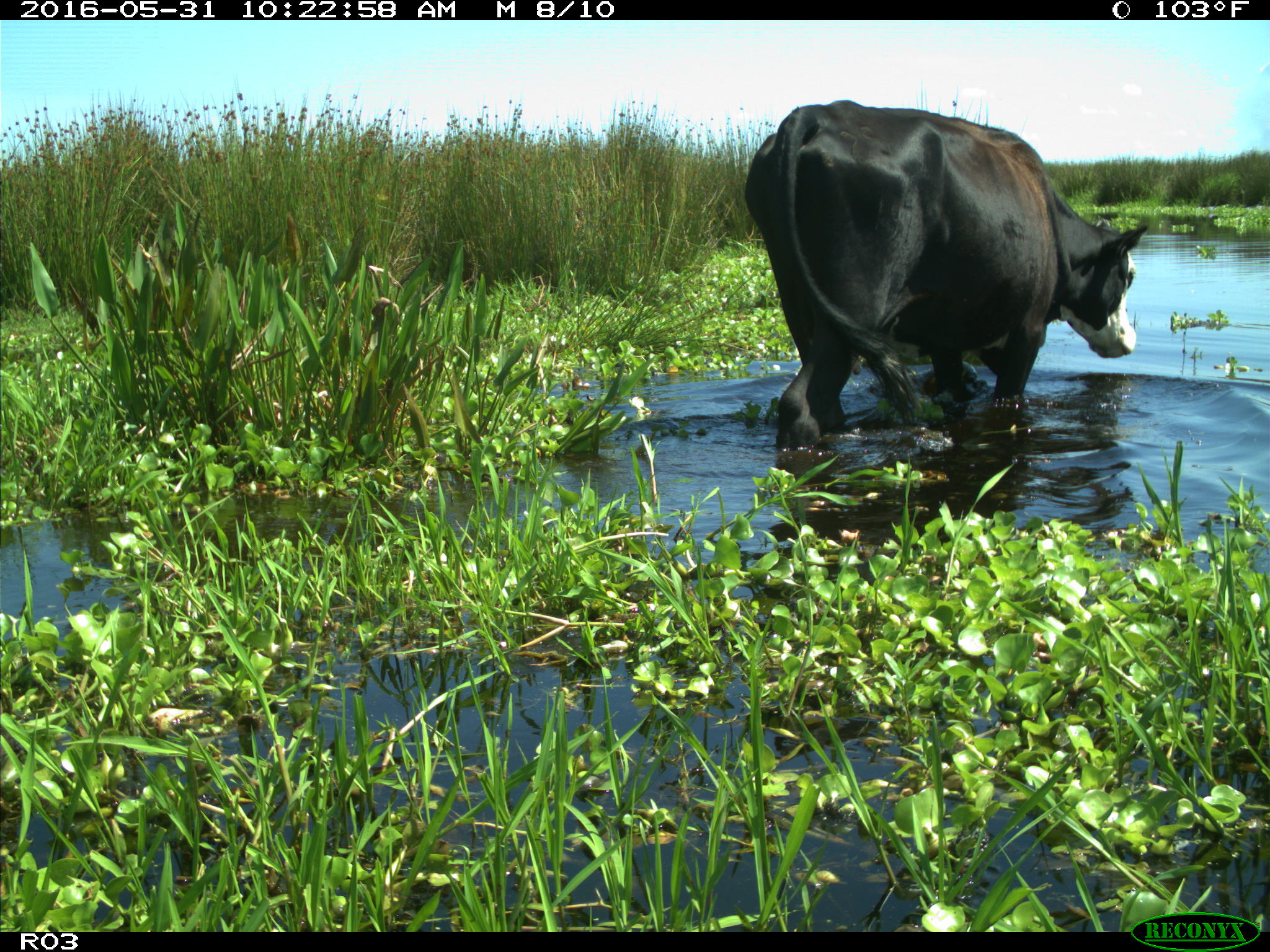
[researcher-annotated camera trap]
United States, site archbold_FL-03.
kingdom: Animalia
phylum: Chordata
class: Mammalia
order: Artiodactyla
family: Bovidae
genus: Bos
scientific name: Bos taurus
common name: domestic cow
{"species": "Bos taurus (domestic cow)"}